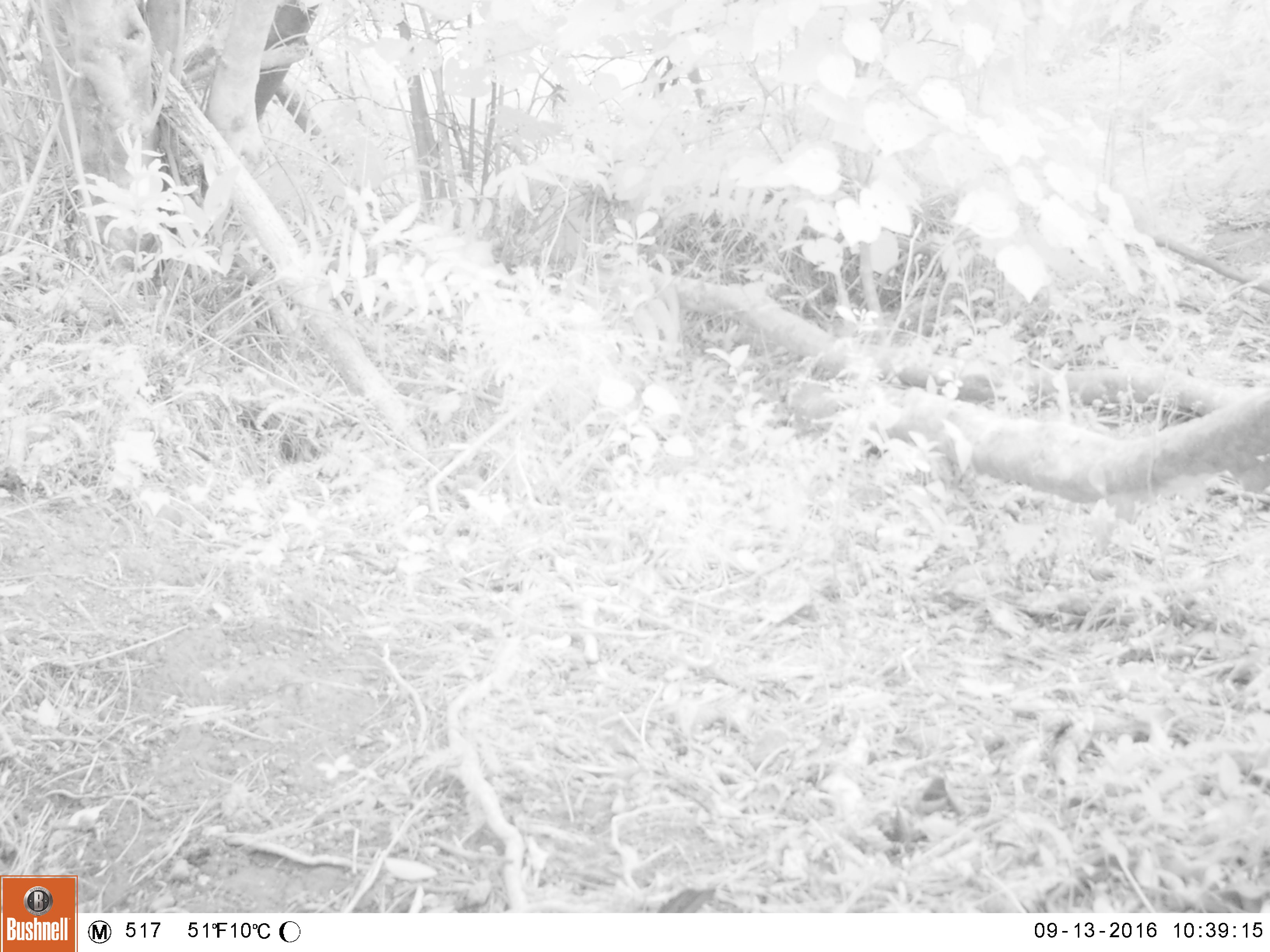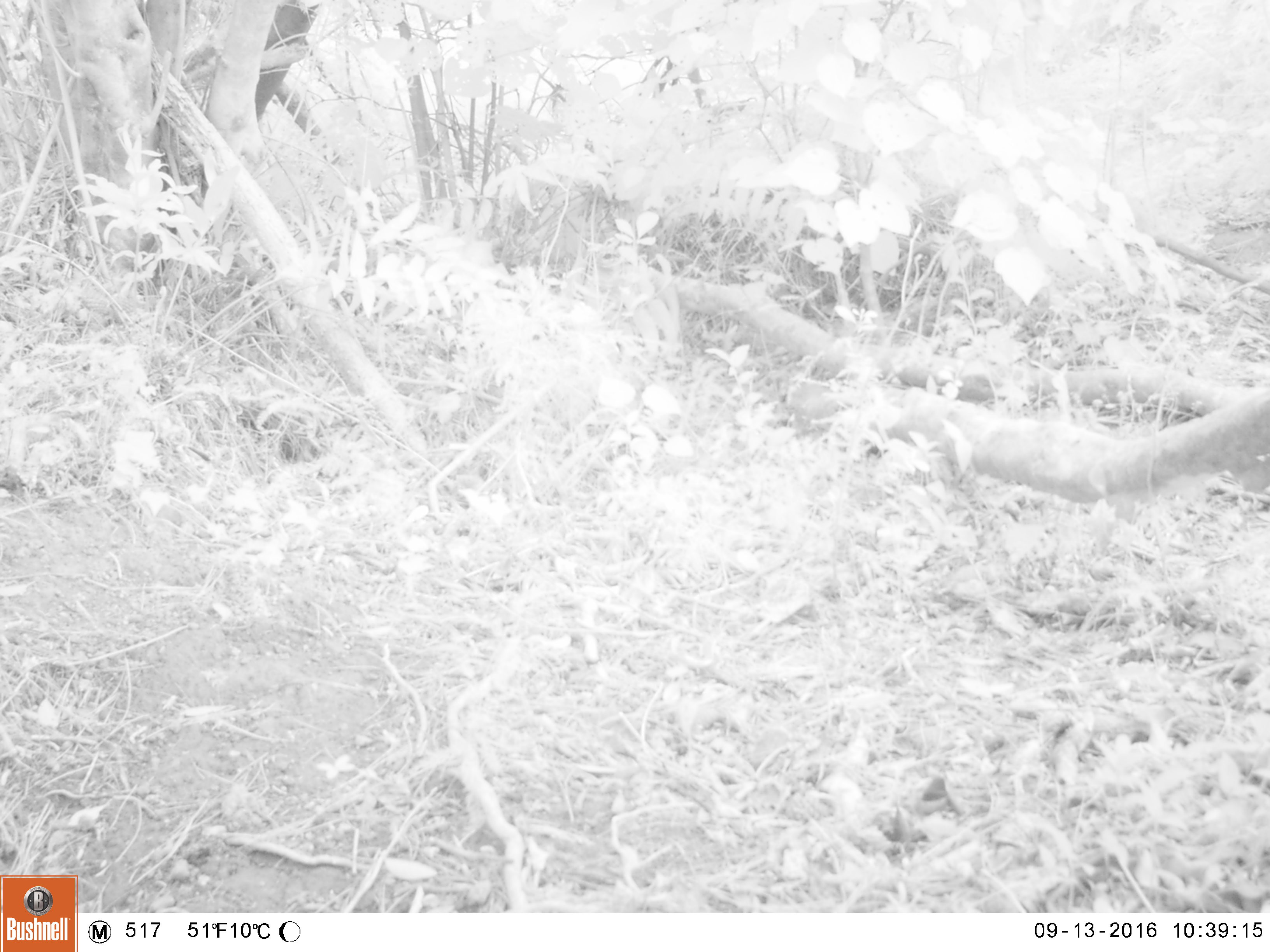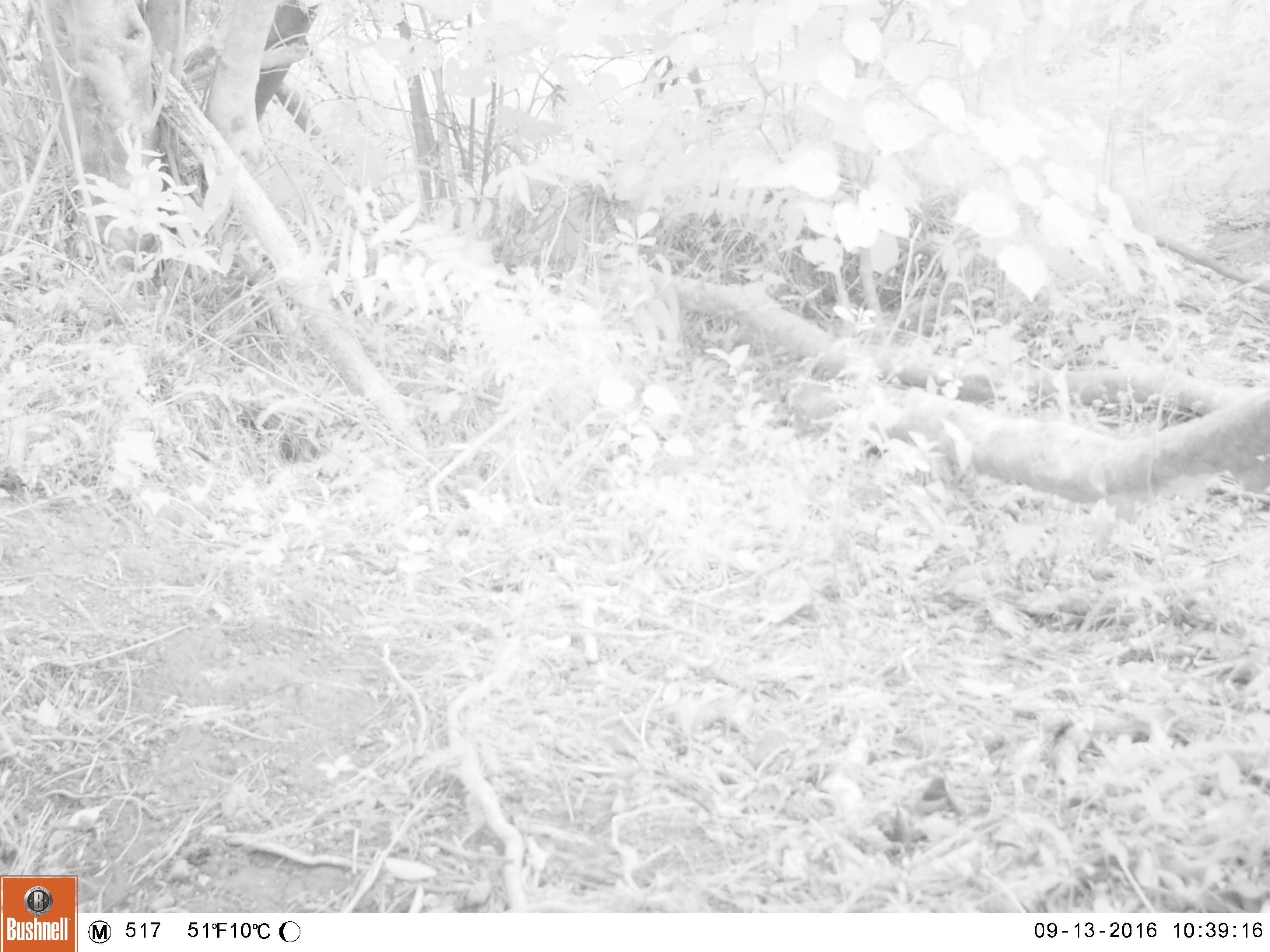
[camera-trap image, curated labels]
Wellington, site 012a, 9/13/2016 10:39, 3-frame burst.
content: unidentified animal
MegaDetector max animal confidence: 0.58